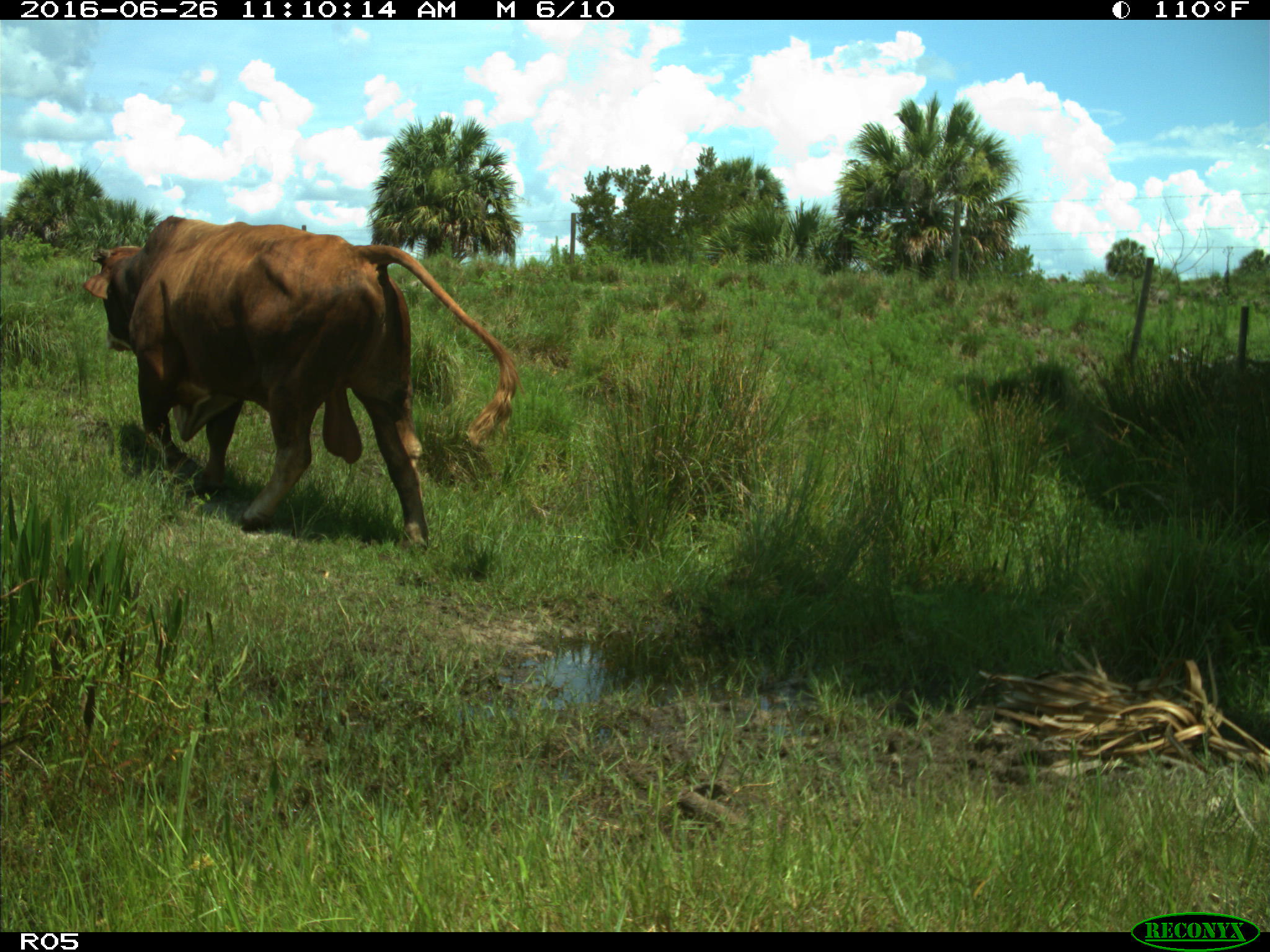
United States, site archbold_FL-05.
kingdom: Animalia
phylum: Chordata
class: Mammalia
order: Artiodactyla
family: Bovidae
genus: Bos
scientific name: Bos taurus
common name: domestic cow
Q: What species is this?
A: Bos taurus (domestic cow).